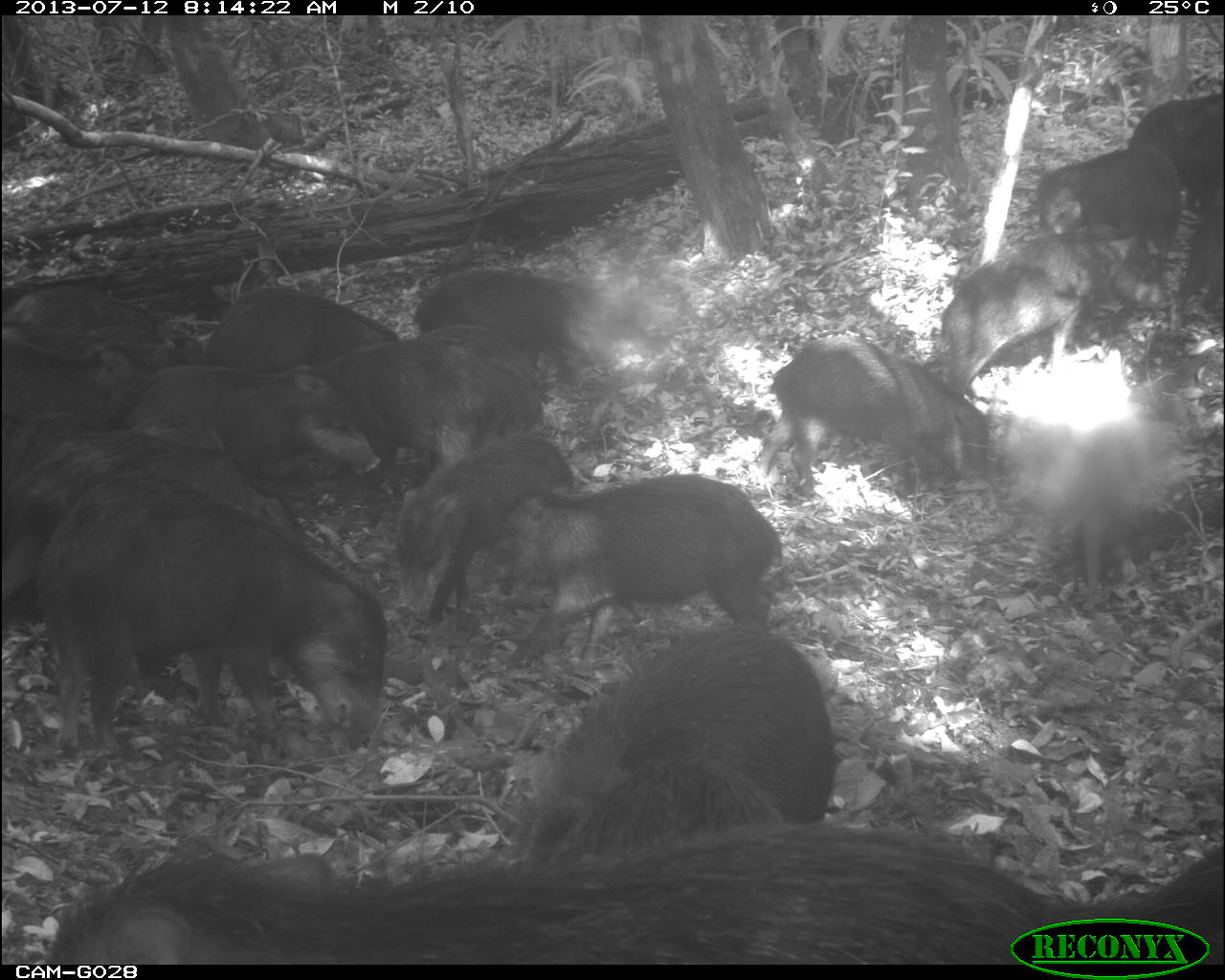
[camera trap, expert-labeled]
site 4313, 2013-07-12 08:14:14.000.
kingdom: Animalia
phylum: Chordata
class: Mammalia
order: Artiodactyla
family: Tayassuidae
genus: Tayassu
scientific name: Tayassu pecari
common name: white-lipped peccary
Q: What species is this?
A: Tayassu pecari (white-lipped peccary).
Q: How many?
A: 20.